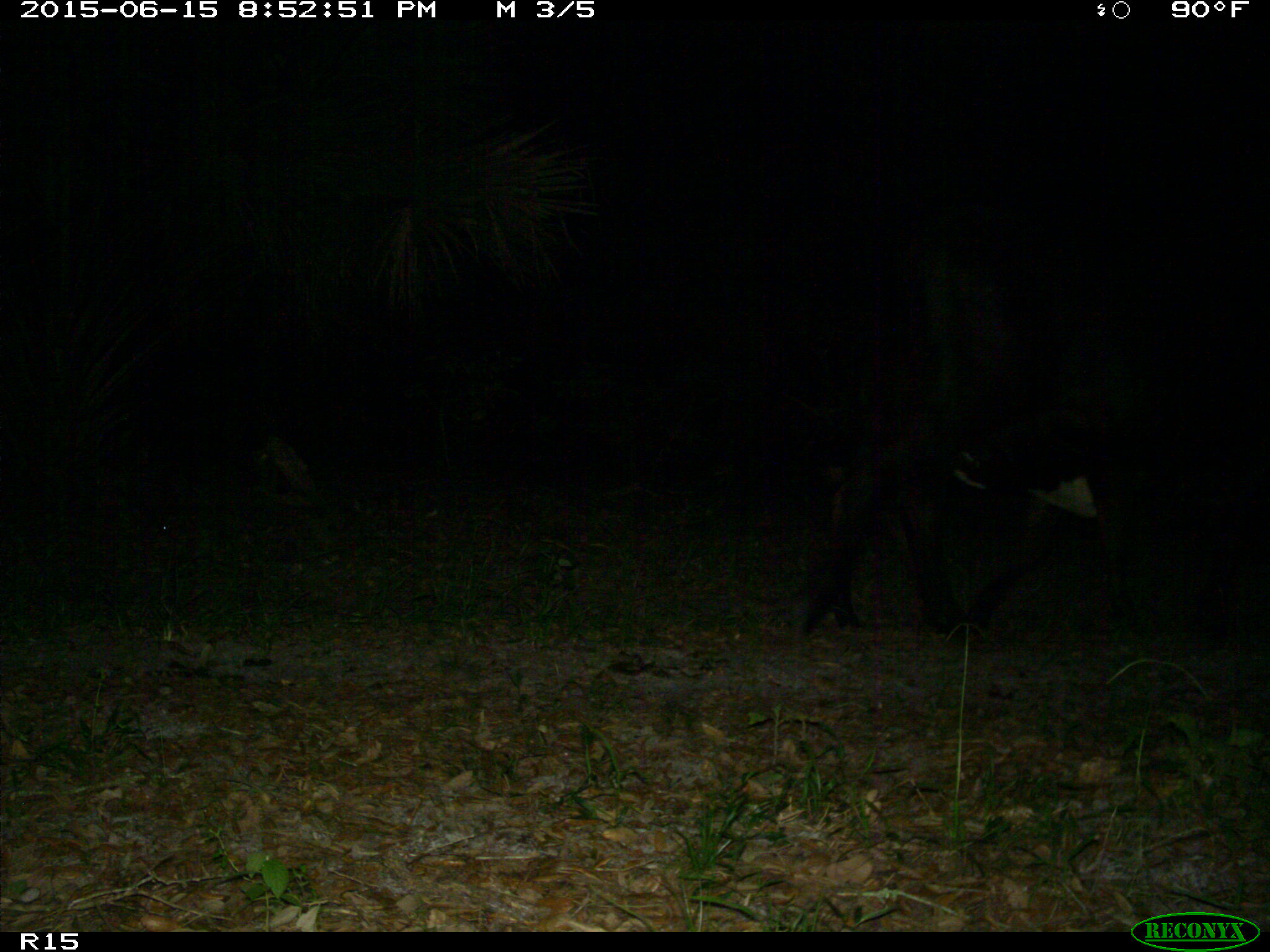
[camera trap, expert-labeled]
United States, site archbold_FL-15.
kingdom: Animalia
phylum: Chordata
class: Mammalia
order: Artiodactyla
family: Bovidae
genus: Bos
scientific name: Bos taurus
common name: domestic cow